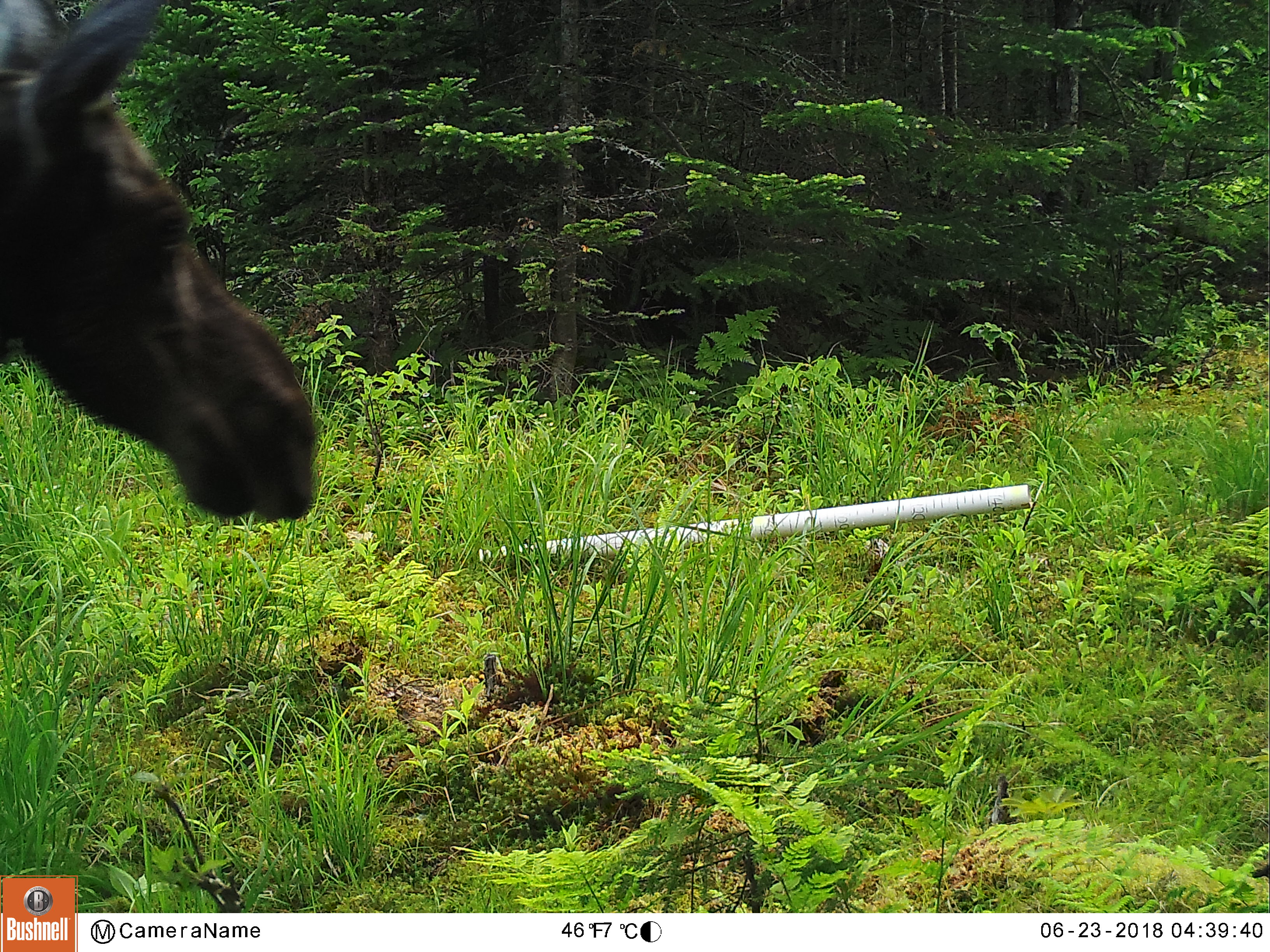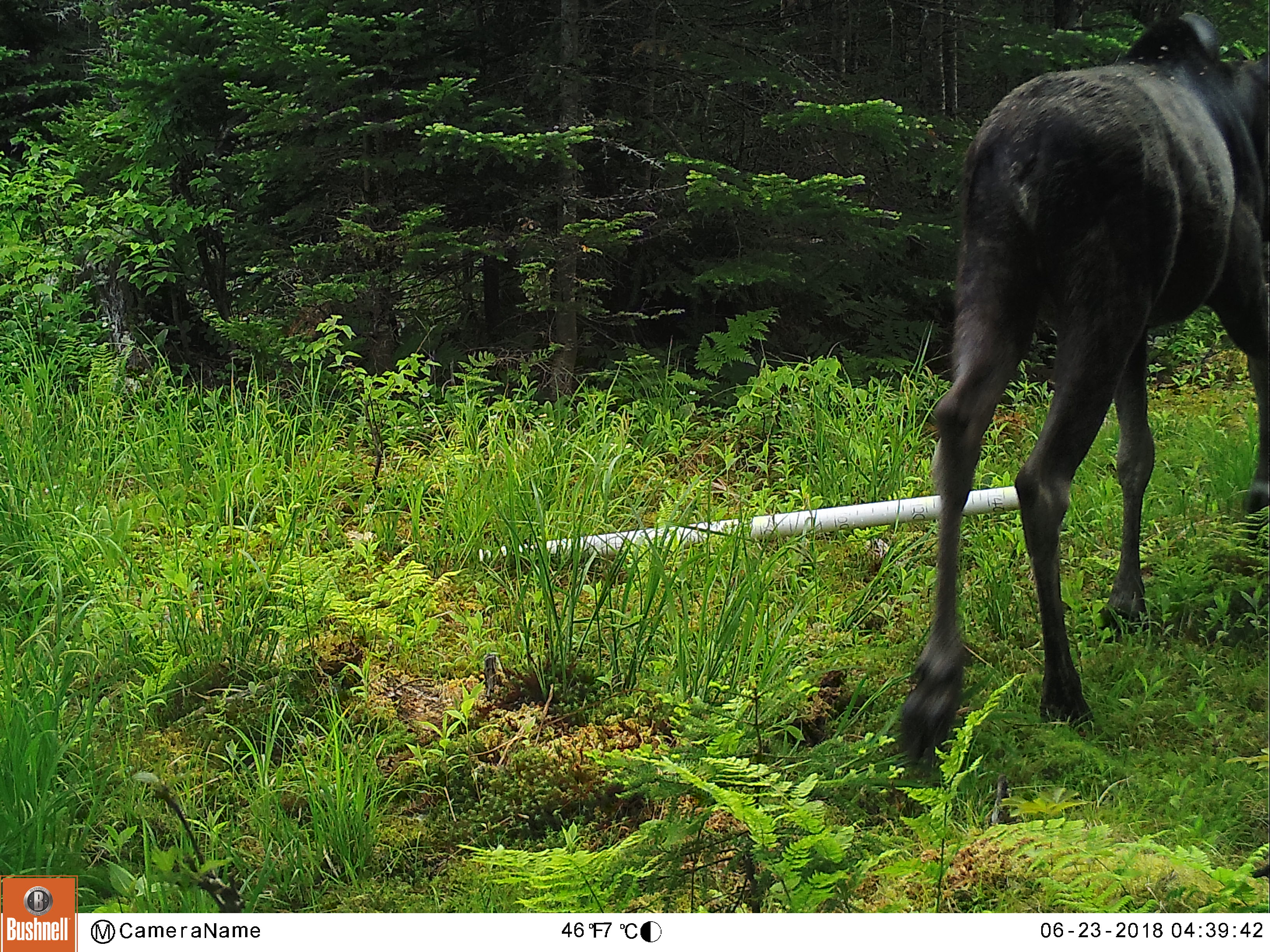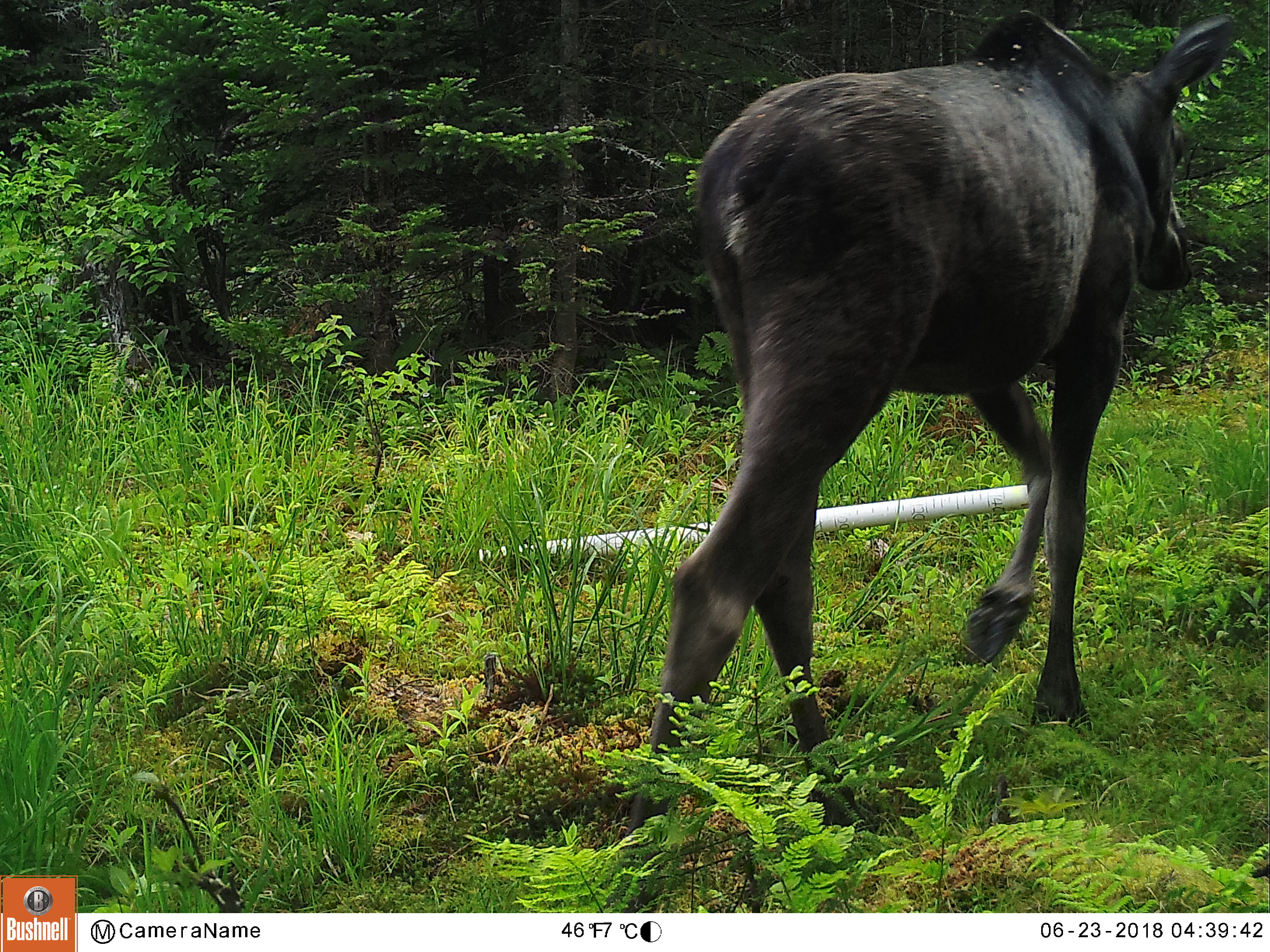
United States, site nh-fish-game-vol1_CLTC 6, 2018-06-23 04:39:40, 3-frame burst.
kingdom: Animalia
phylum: Chordata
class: Mammalia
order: Artiodactyla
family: Cervidae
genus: Alces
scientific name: Alces alces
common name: moose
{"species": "moose (Alces alces)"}